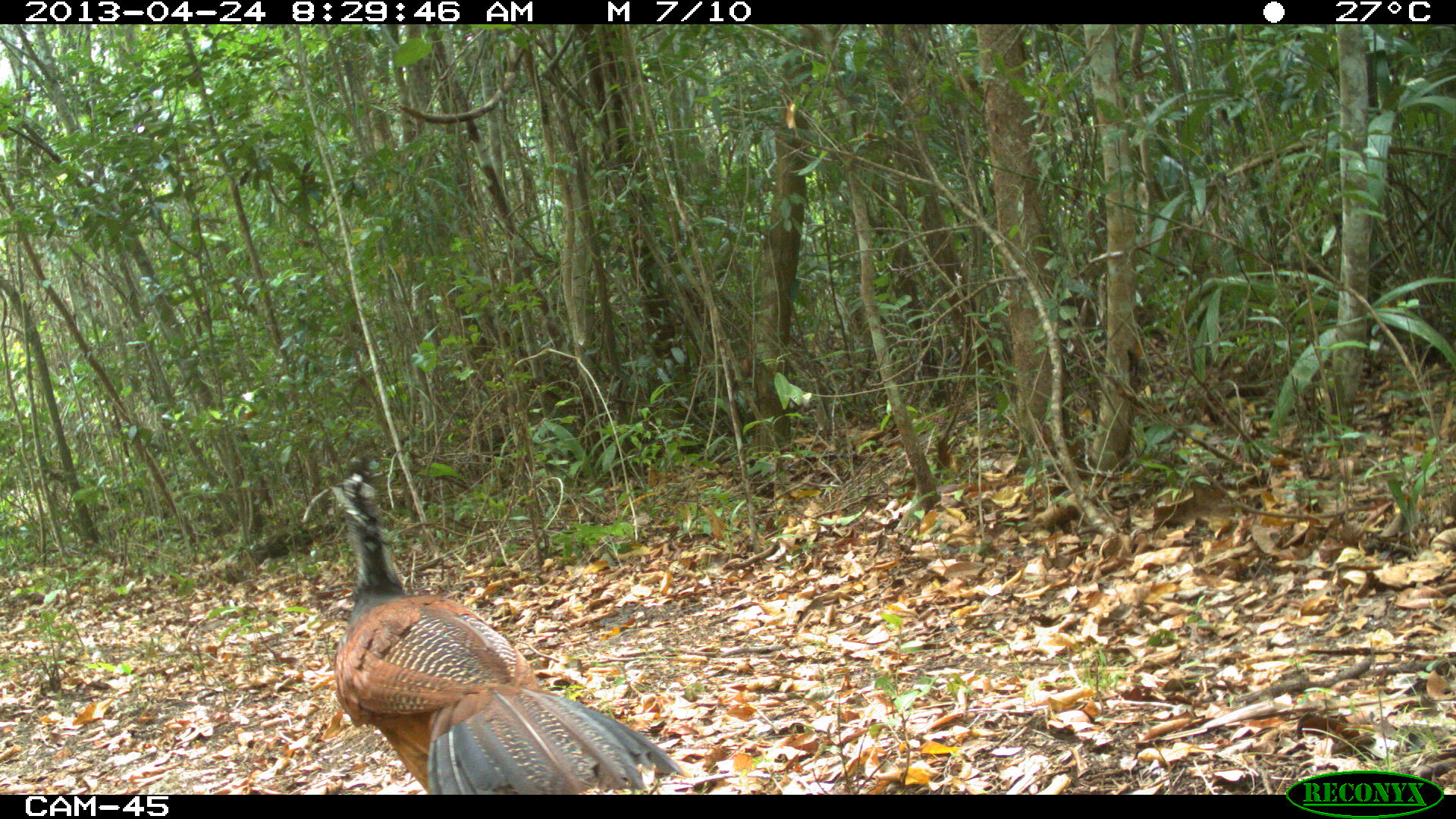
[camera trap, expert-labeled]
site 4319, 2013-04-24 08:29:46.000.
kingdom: Animalia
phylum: Chordata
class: Aves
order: Galliformes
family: Cracidae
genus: Crax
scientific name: Crax rubra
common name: great curassow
Crax rubra (great curassow), count 1, sex female.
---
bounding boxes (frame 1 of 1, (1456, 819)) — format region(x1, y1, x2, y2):
crax rubra: region(327, 451, 680, 794)